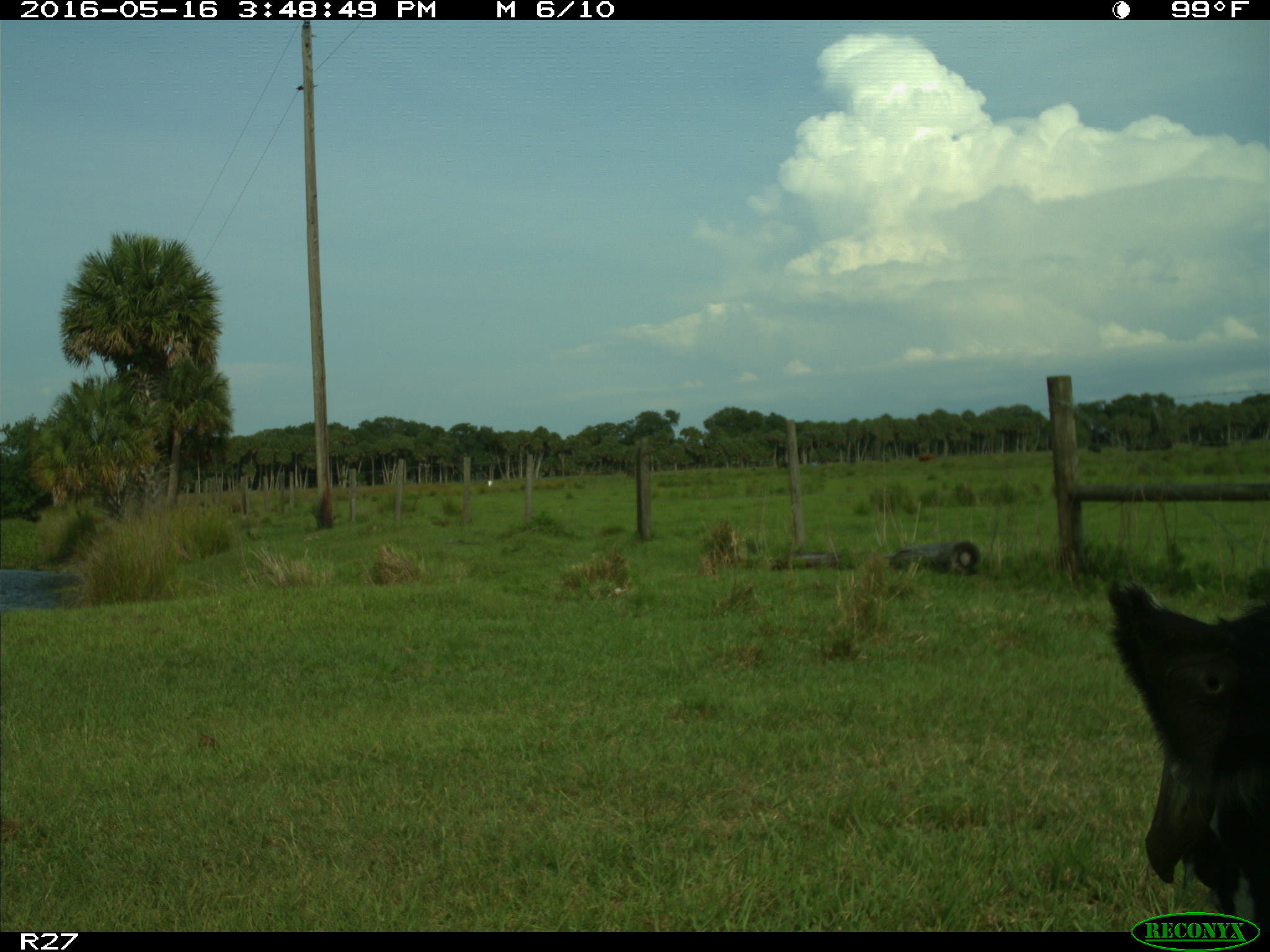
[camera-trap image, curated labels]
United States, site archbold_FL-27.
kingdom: Animalia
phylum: Chordata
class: Mammalia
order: Artiodactyla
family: Bovidae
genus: Bos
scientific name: Bos taurus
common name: domestic cow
Bos taurus (domestic cow).